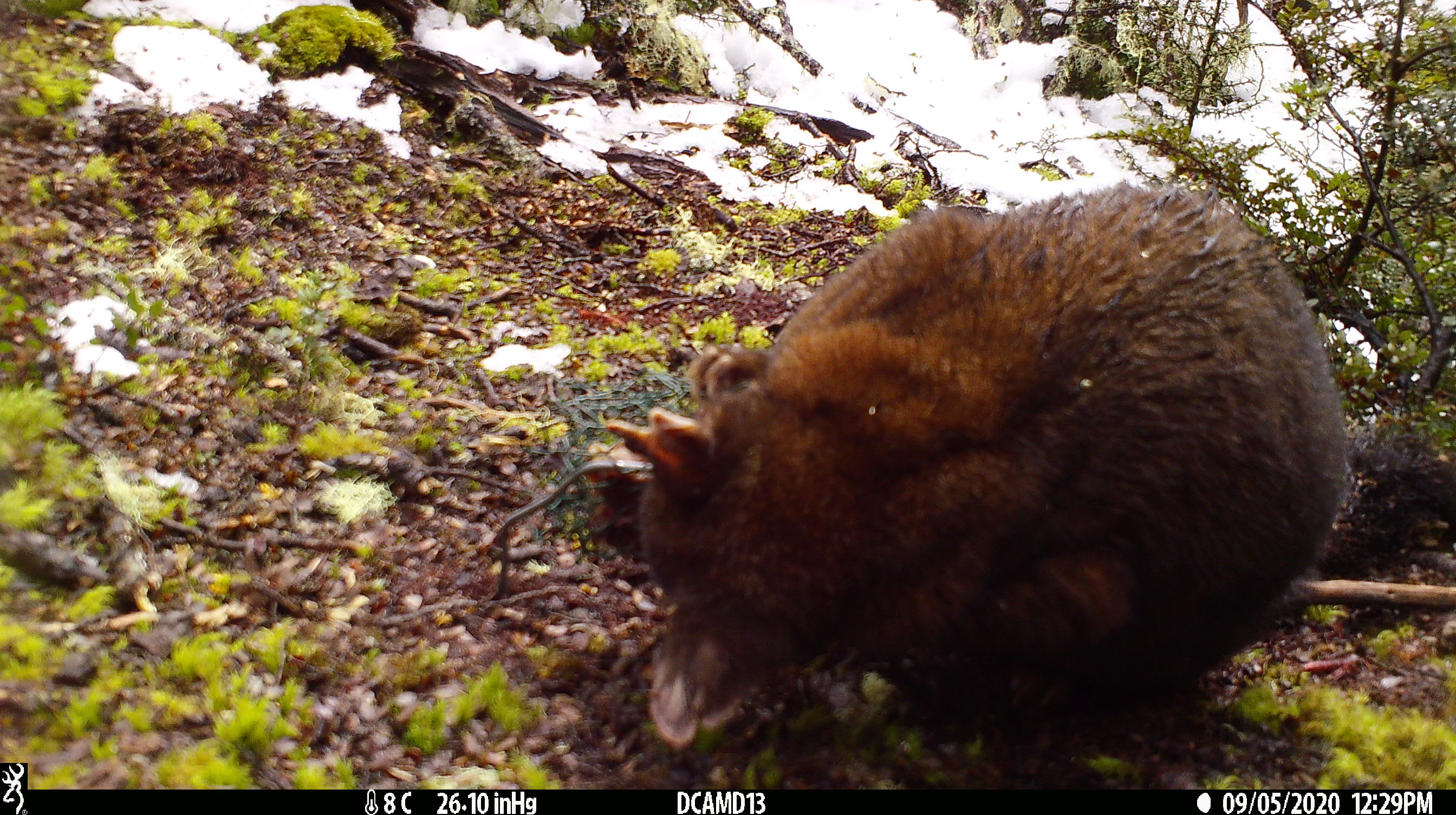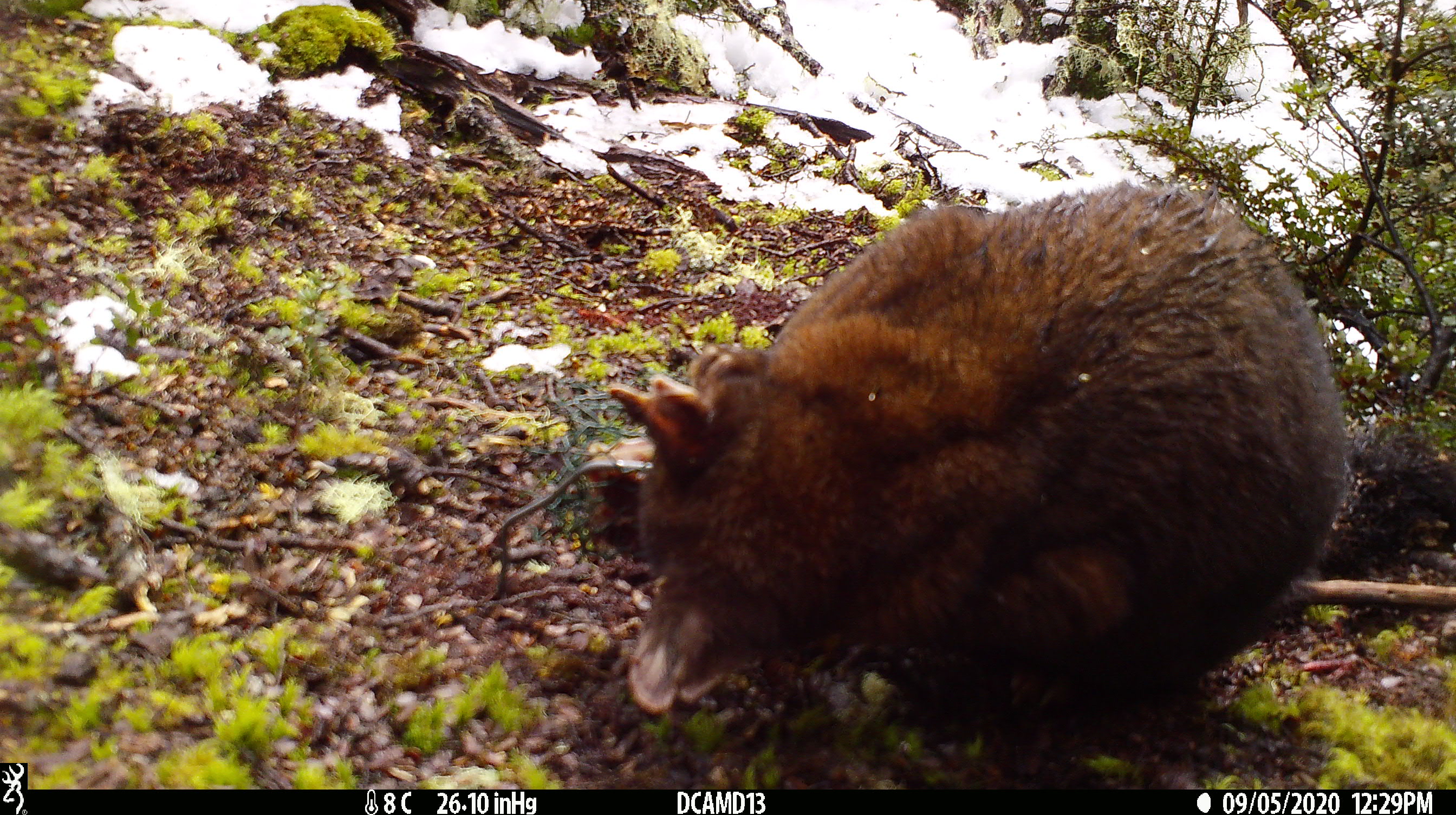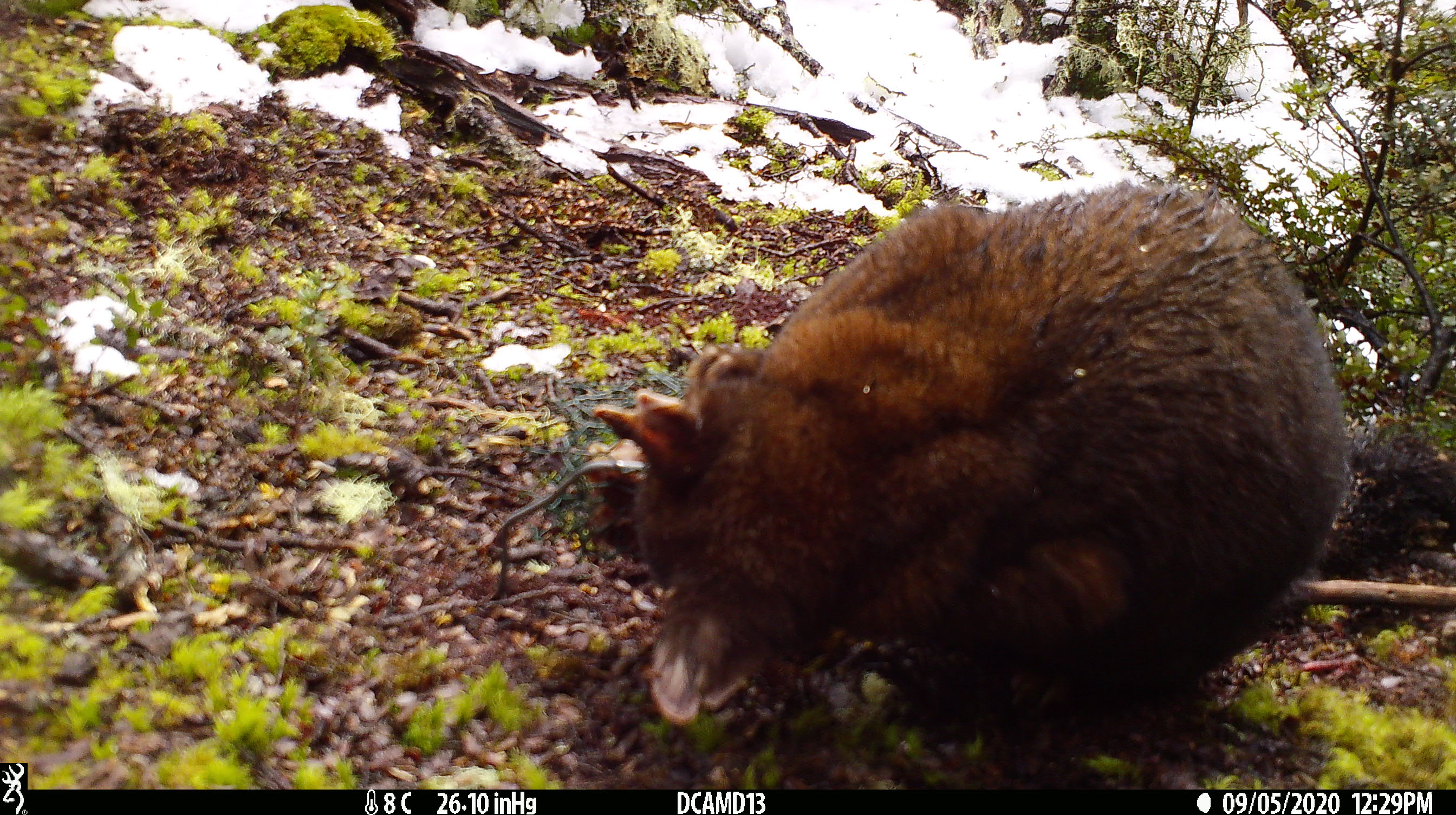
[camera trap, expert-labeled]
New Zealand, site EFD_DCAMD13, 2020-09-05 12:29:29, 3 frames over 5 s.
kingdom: Animalia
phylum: Chordata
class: Mammalia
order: Diprotodontia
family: Phalangeridae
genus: Trichosurus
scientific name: Trichosurus vulpecula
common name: common brushtail possum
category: possum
Possum (common brushtail possum) (Trichosurus vulpecula).